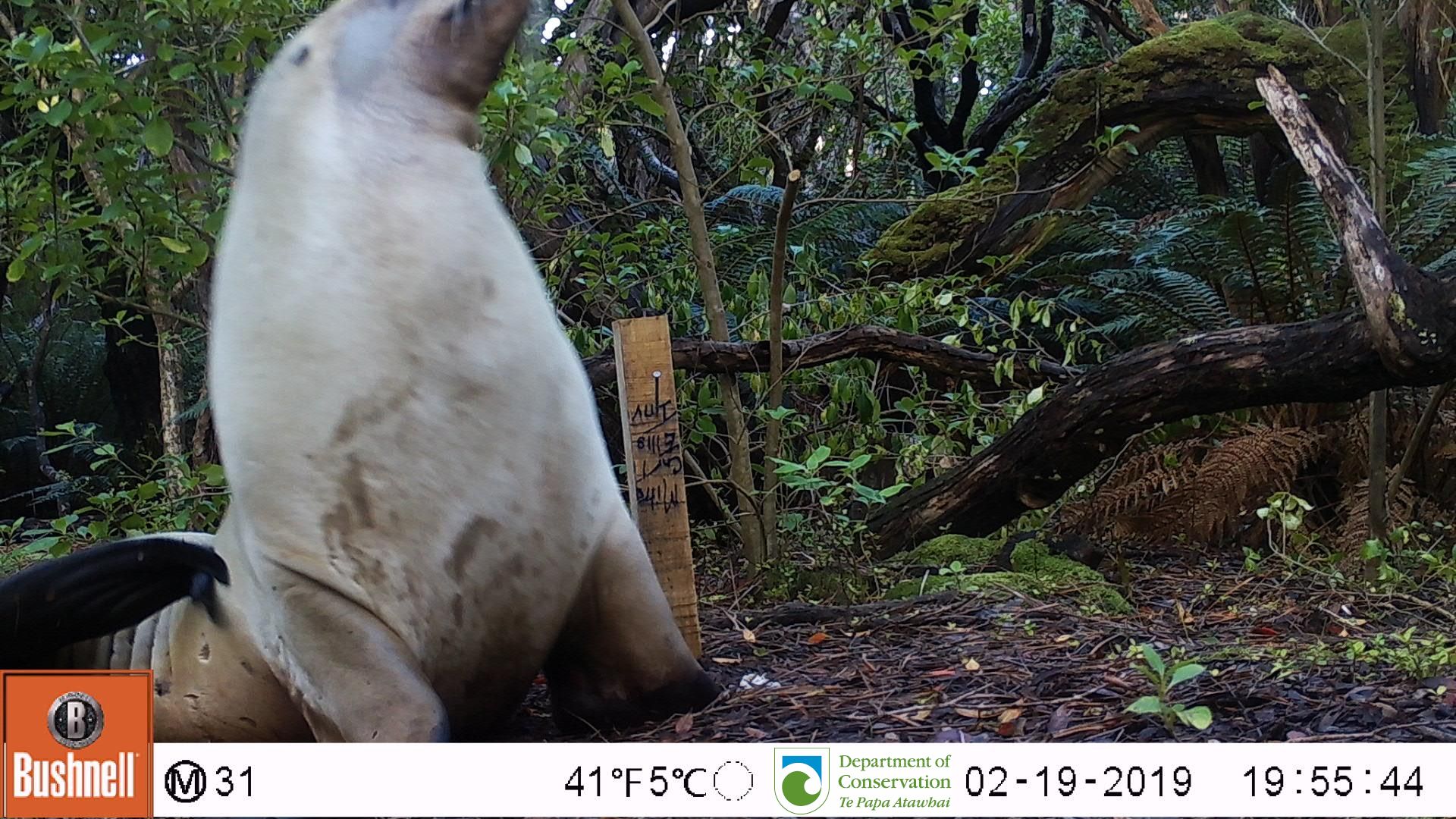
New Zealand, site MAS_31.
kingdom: Animalia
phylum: Chordata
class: Mammalia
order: Carnivora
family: Otariidae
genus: Phocarctos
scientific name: Phocarctos hookeri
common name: new zealand sea lion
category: sealion